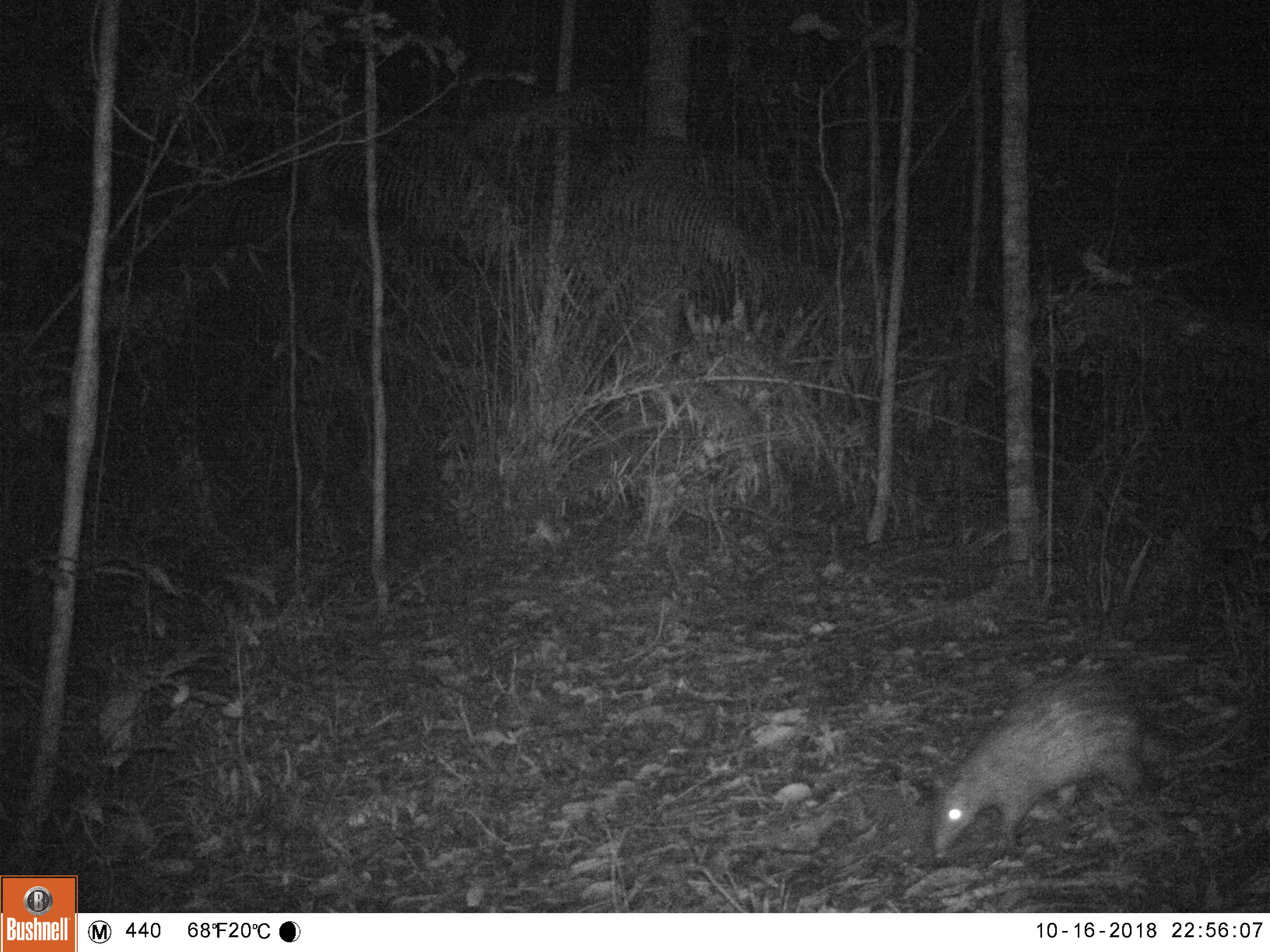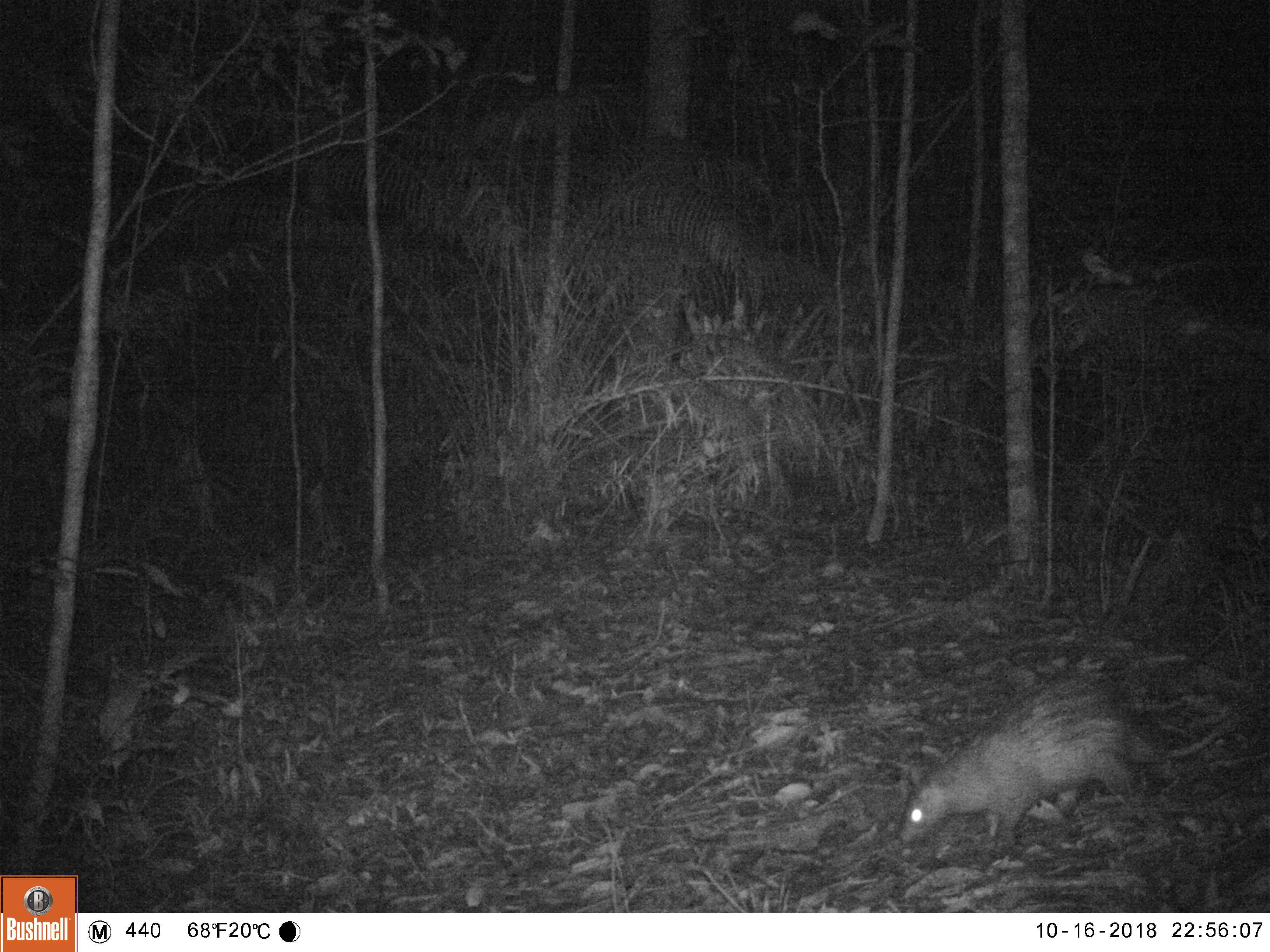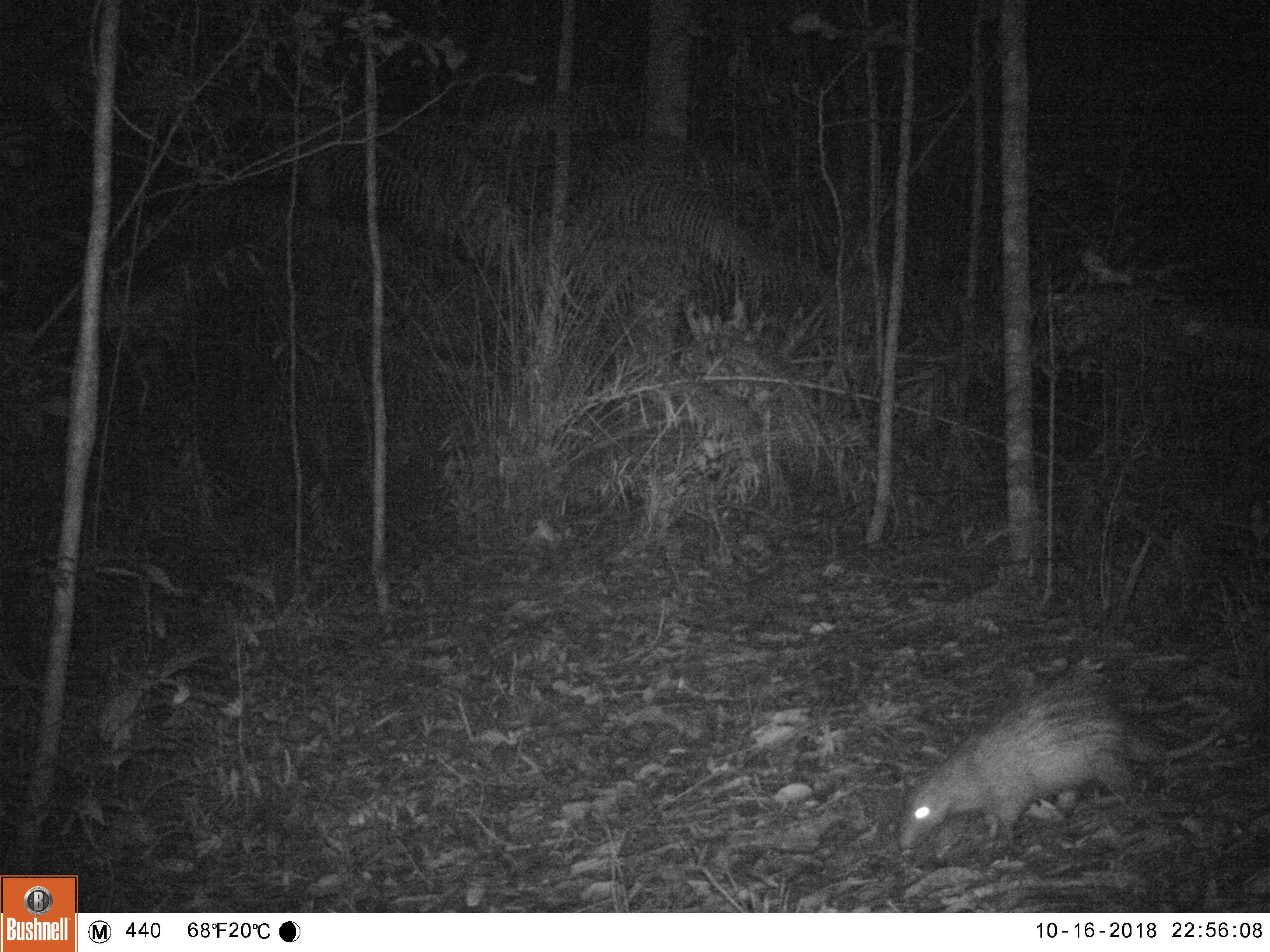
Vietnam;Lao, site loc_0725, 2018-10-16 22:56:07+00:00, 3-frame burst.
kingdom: Animalia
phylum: Chordata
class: Mammalia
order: Rodentia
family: Hystricidae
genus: Atherurus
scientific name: Atherurus macrourus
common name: asiatic brush-tailed porcupine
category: asiatic brush tailed porcupine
Asiatic brush tailed porcupine (asiatic brush-tailed porcupine) (Atherurus macrourus). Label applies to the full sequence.